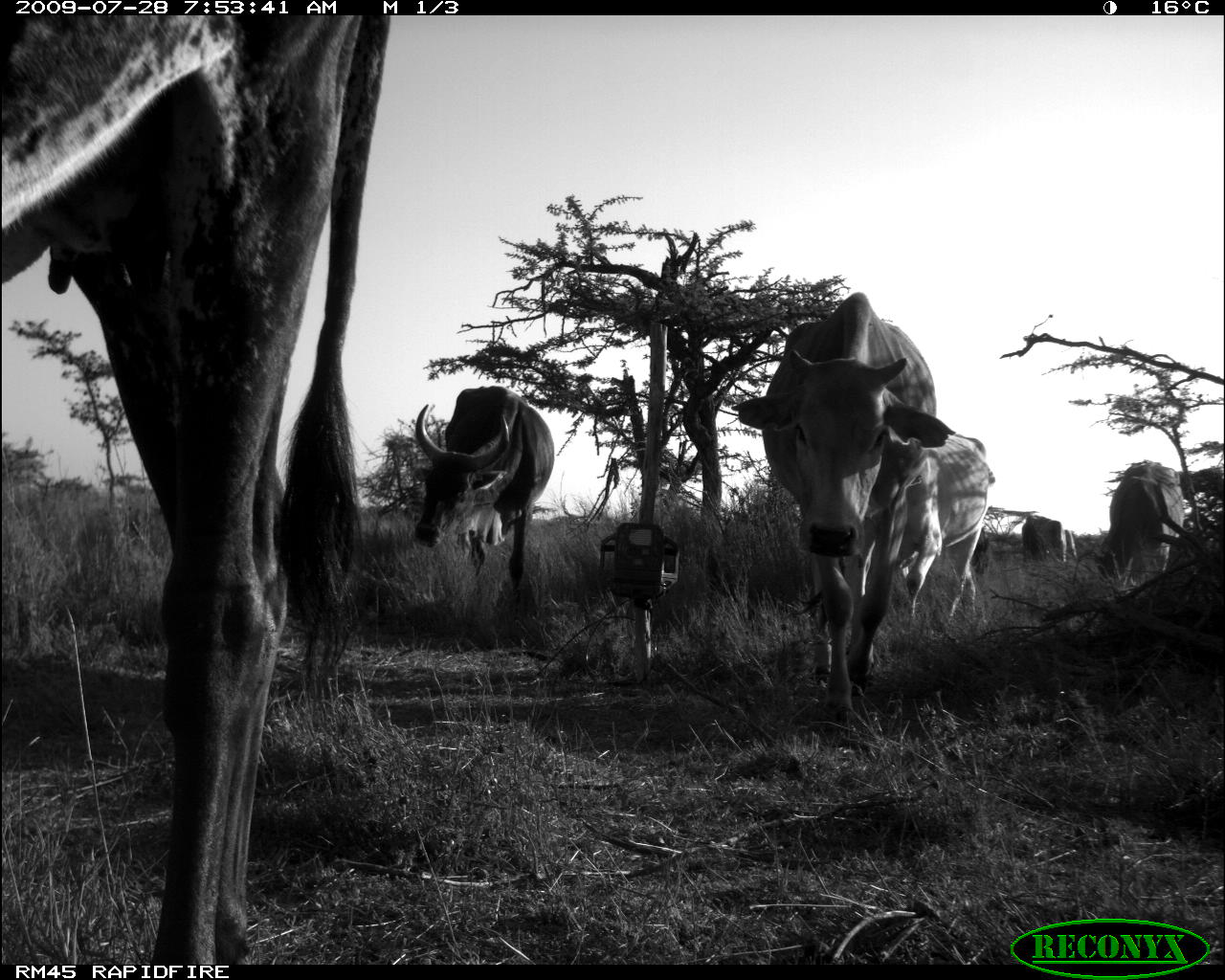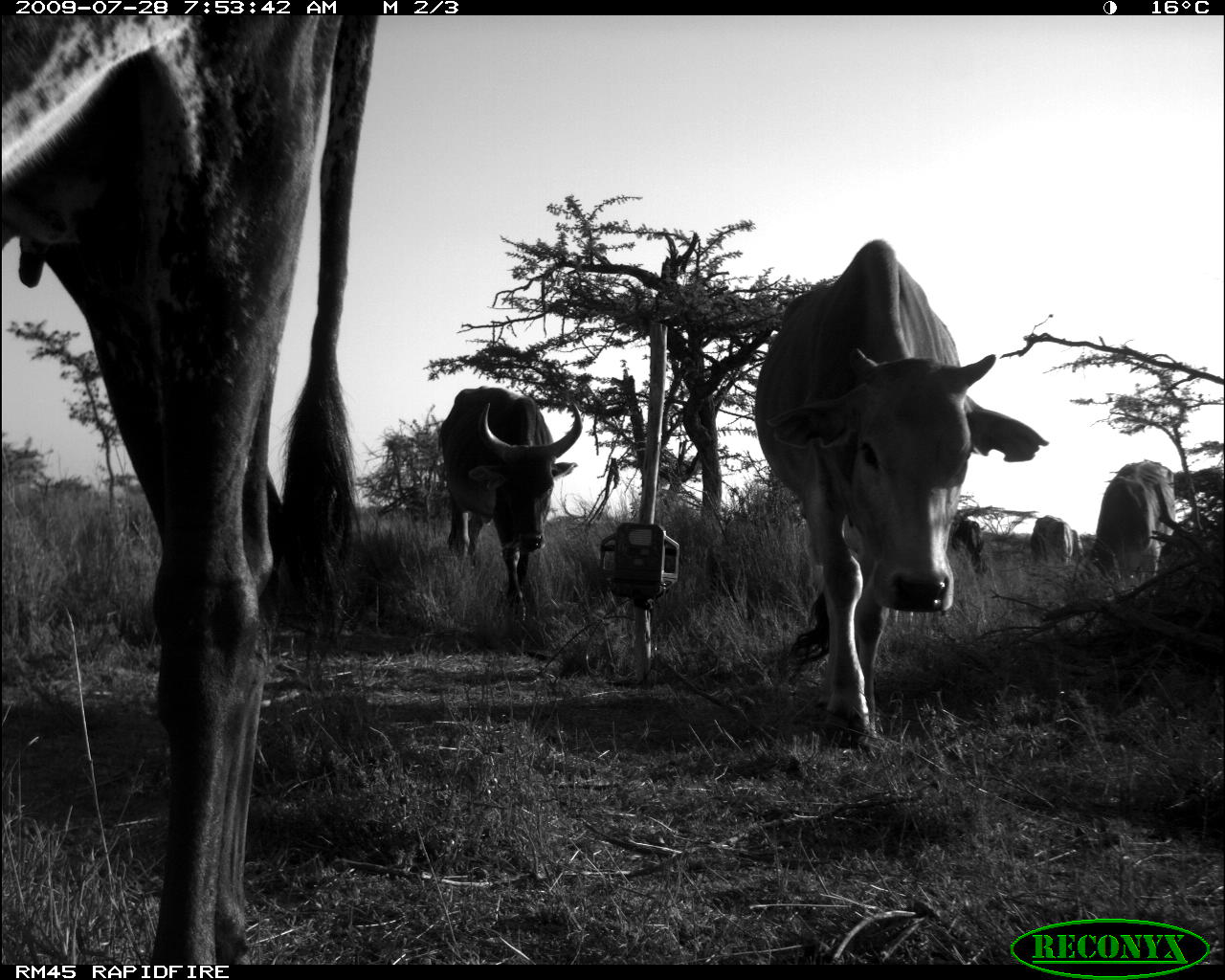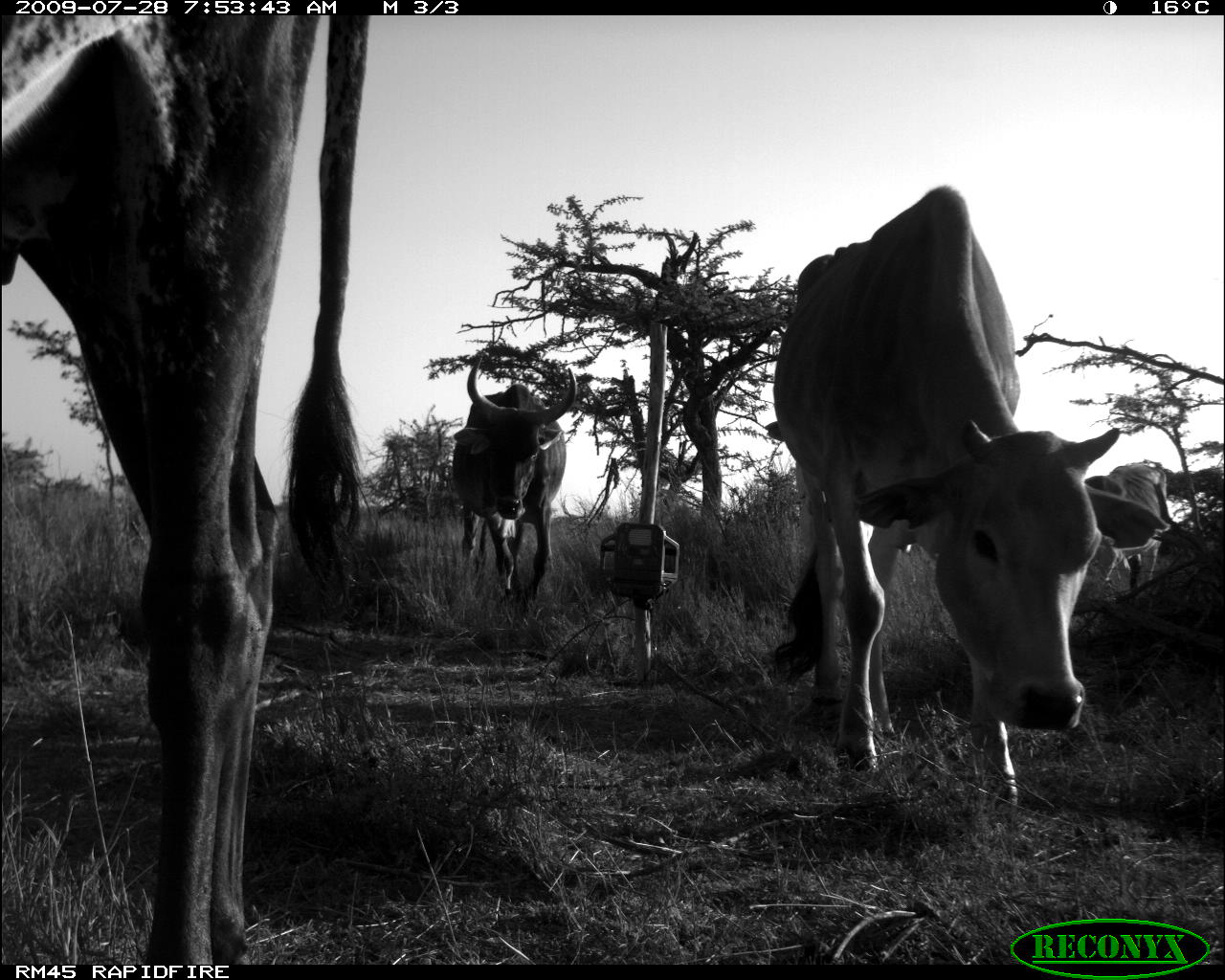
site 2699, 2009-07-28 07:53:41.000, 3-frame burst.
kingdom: Animalia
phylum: Chordata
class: Mammalia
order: Artiodactyla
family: Bovidae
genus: Bos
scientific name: Bos taurus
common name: domestic cattle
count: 6